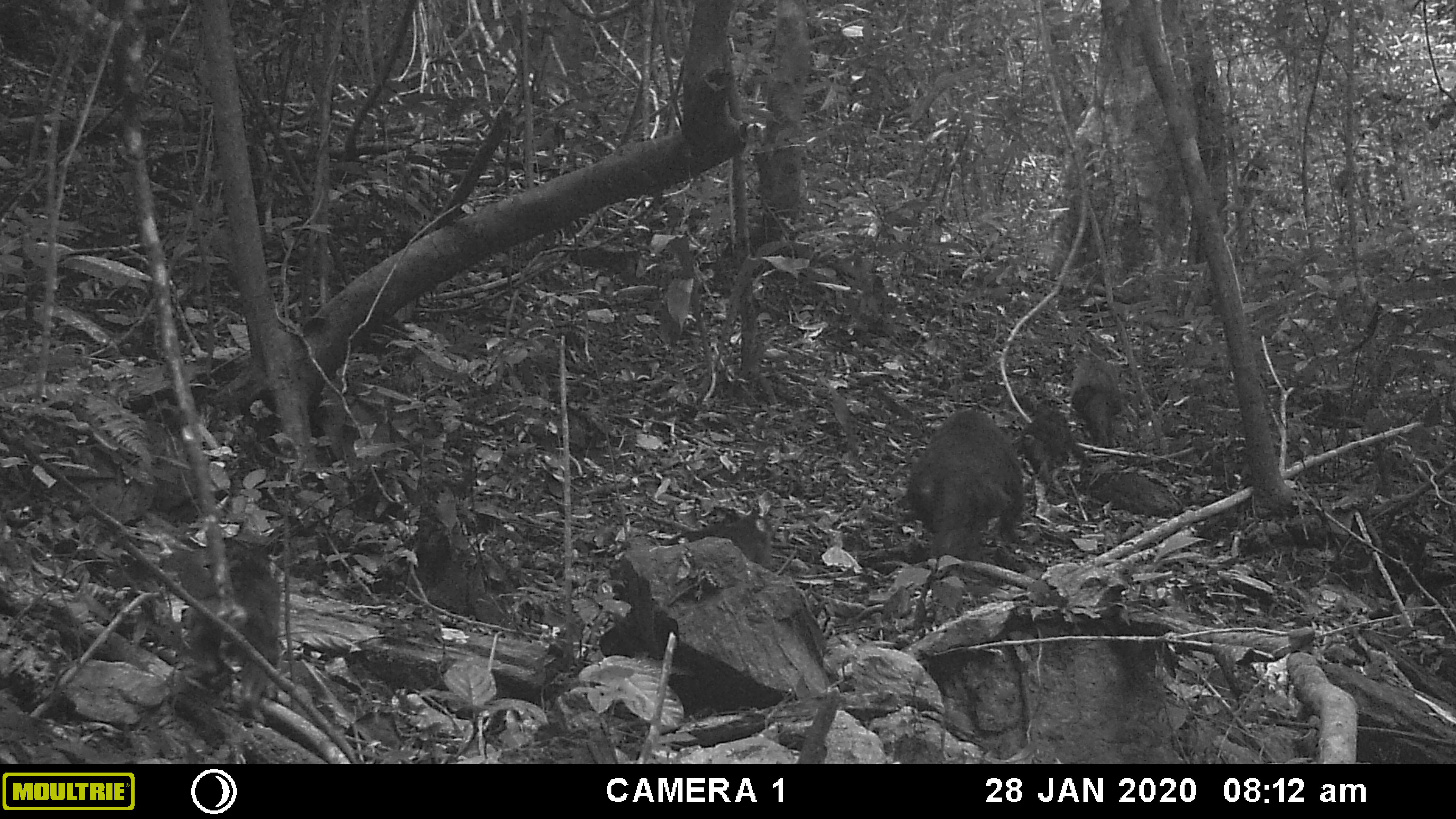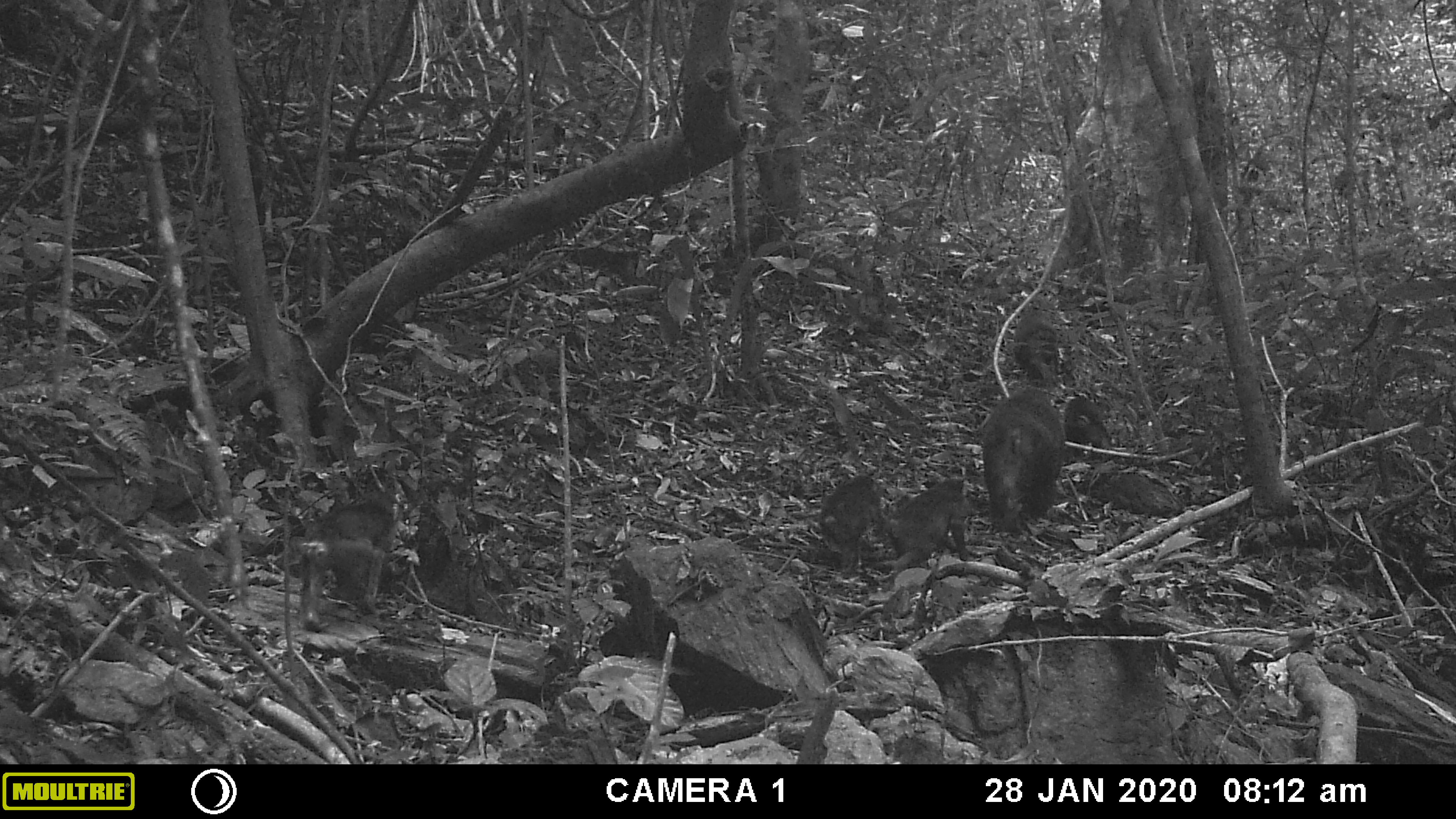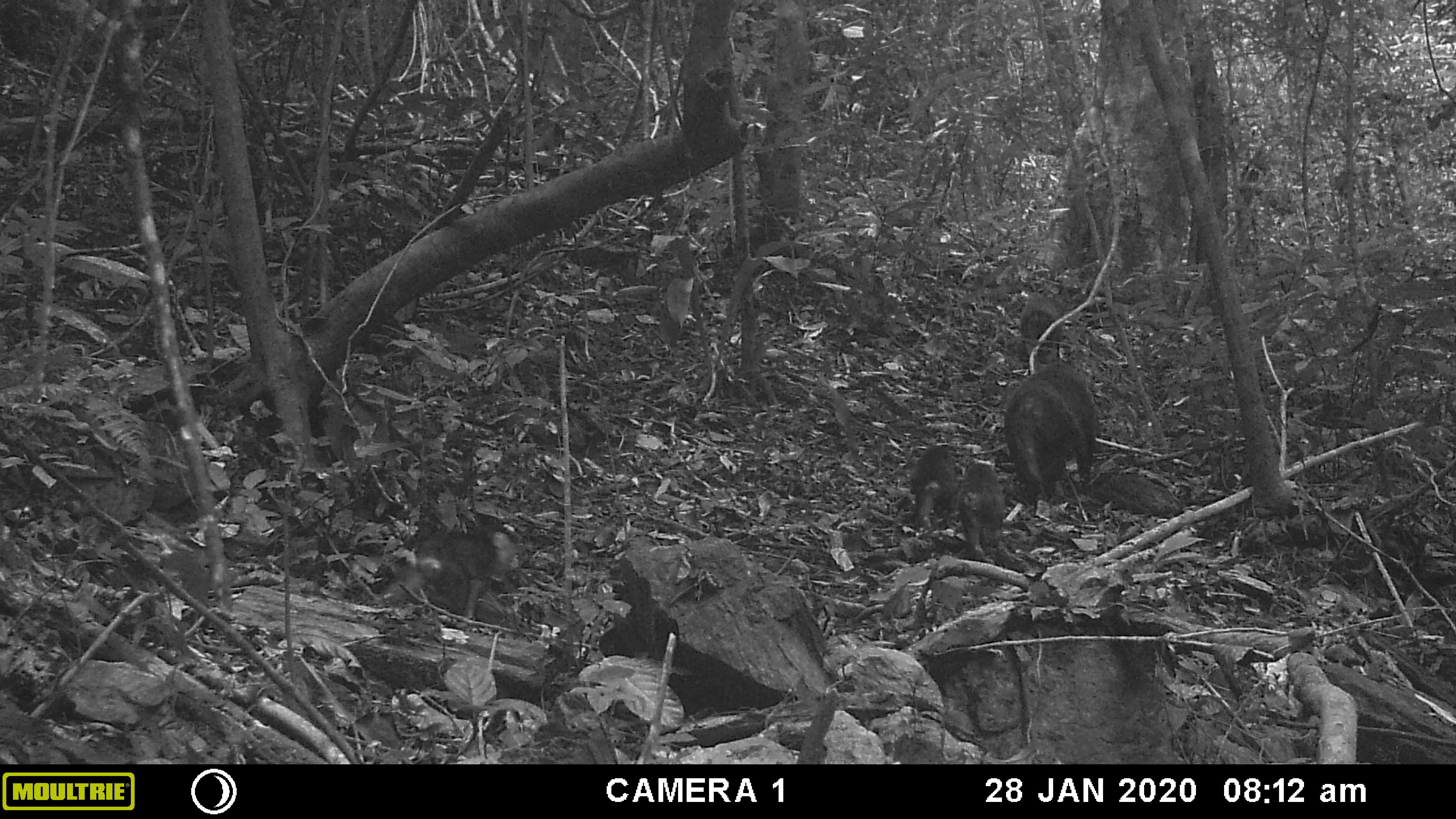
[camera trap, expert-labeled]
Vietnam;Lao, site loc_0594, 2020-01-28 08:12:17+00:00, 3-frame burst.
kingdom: Animalia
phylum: Chordata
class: Mammalia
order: Primates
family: Cercopithecidae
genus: Macaca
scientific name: Macaca arctoides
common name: stump-tailed macaque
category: stump tailed macaque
Stump tailed macaque (stump-tailed macaque) (Macaca arctoides). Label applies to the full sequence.